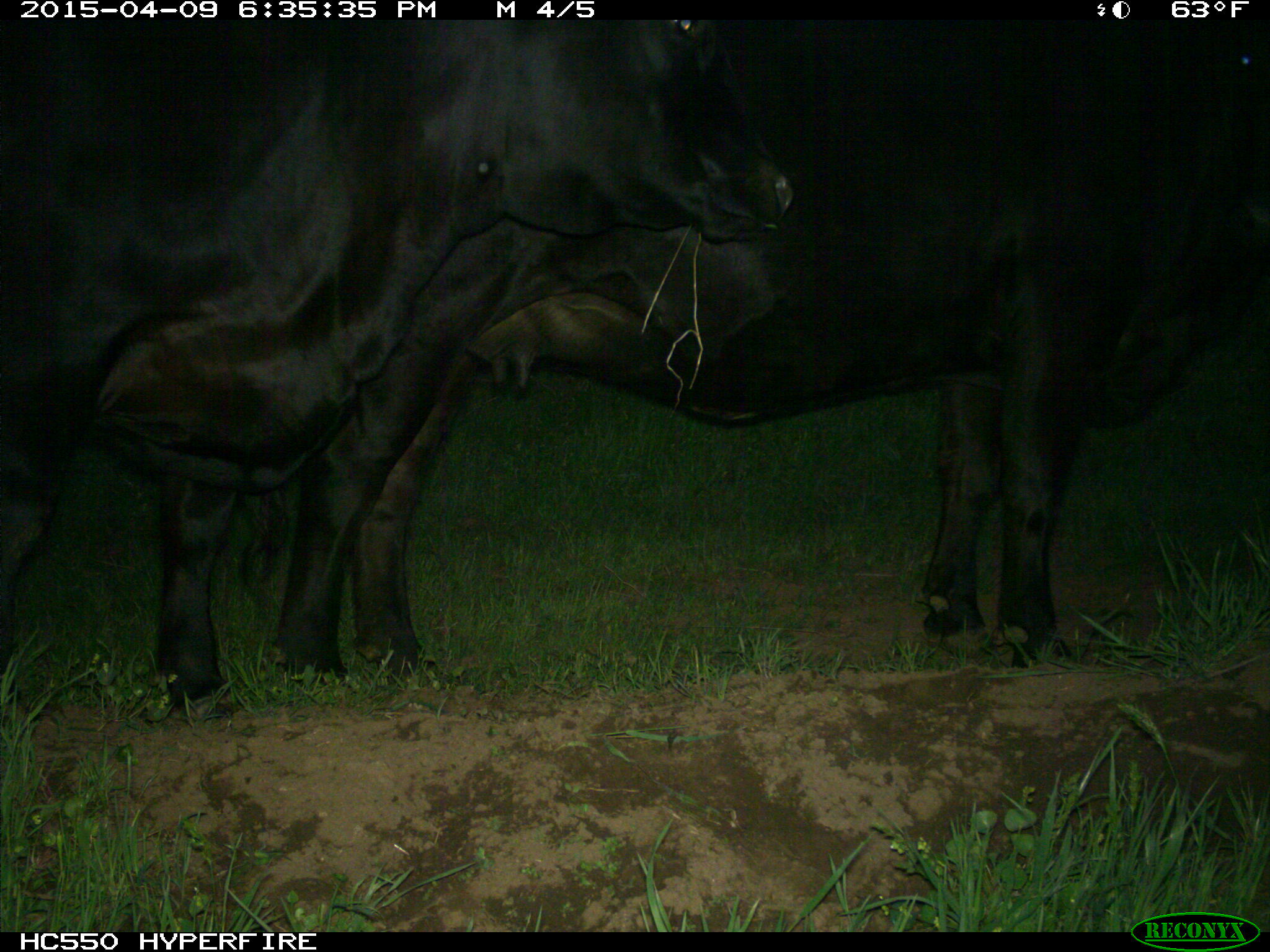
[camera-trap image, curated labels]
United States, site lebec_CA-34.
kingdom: Animalia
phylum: Chordata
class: Mammalia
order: Artiodactyla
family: Bovidae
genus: Bos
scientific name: Bos taurus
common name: domestic cow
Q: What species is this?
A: Bos taurus (domestic cow).